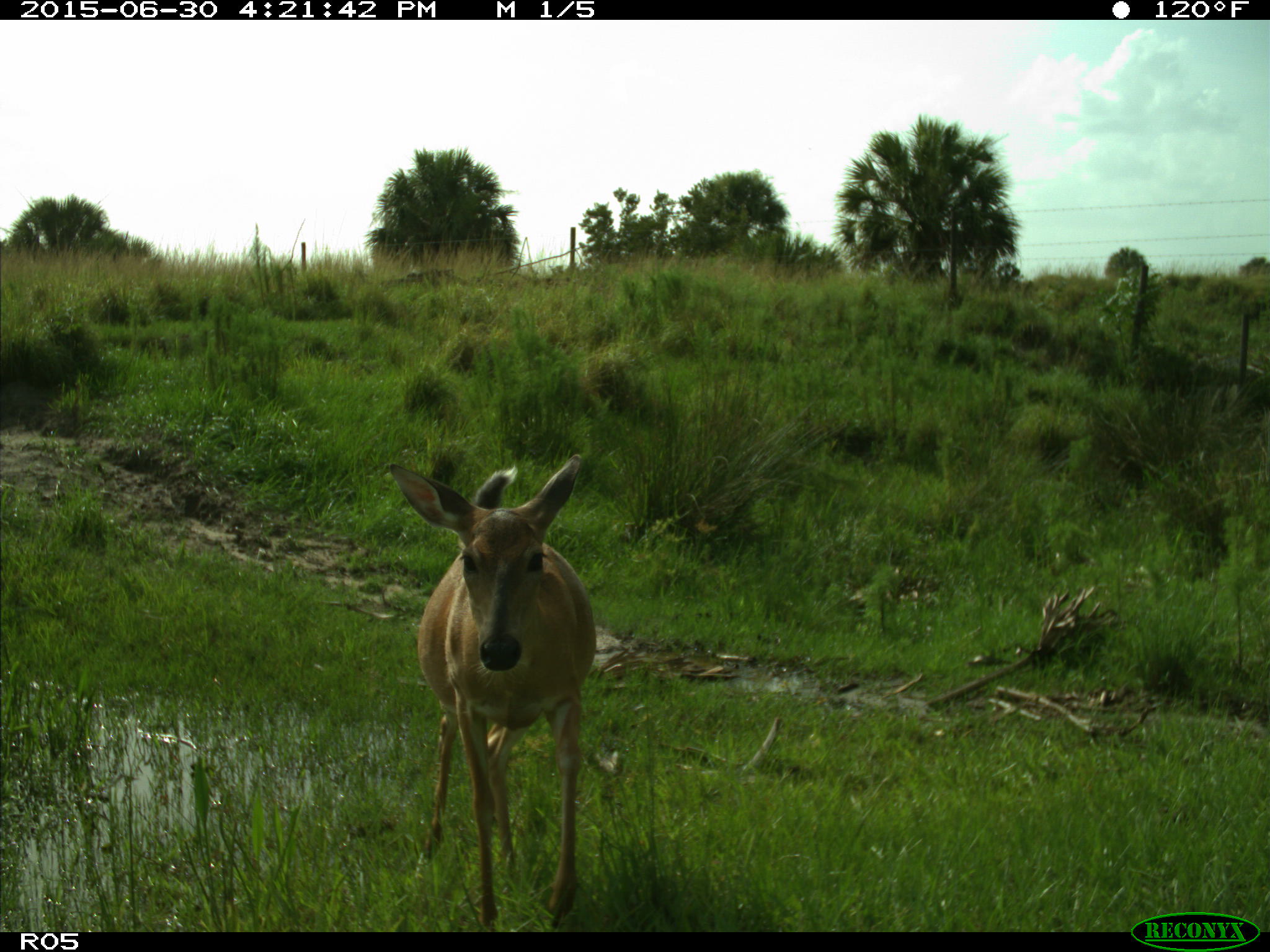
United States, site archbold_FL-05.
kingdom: Animalia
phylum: Chordata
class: Mammalia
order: Artiodactyla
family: Cervidae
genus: Odocoileus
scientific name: Odocoileus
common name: deer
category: unidentified deer